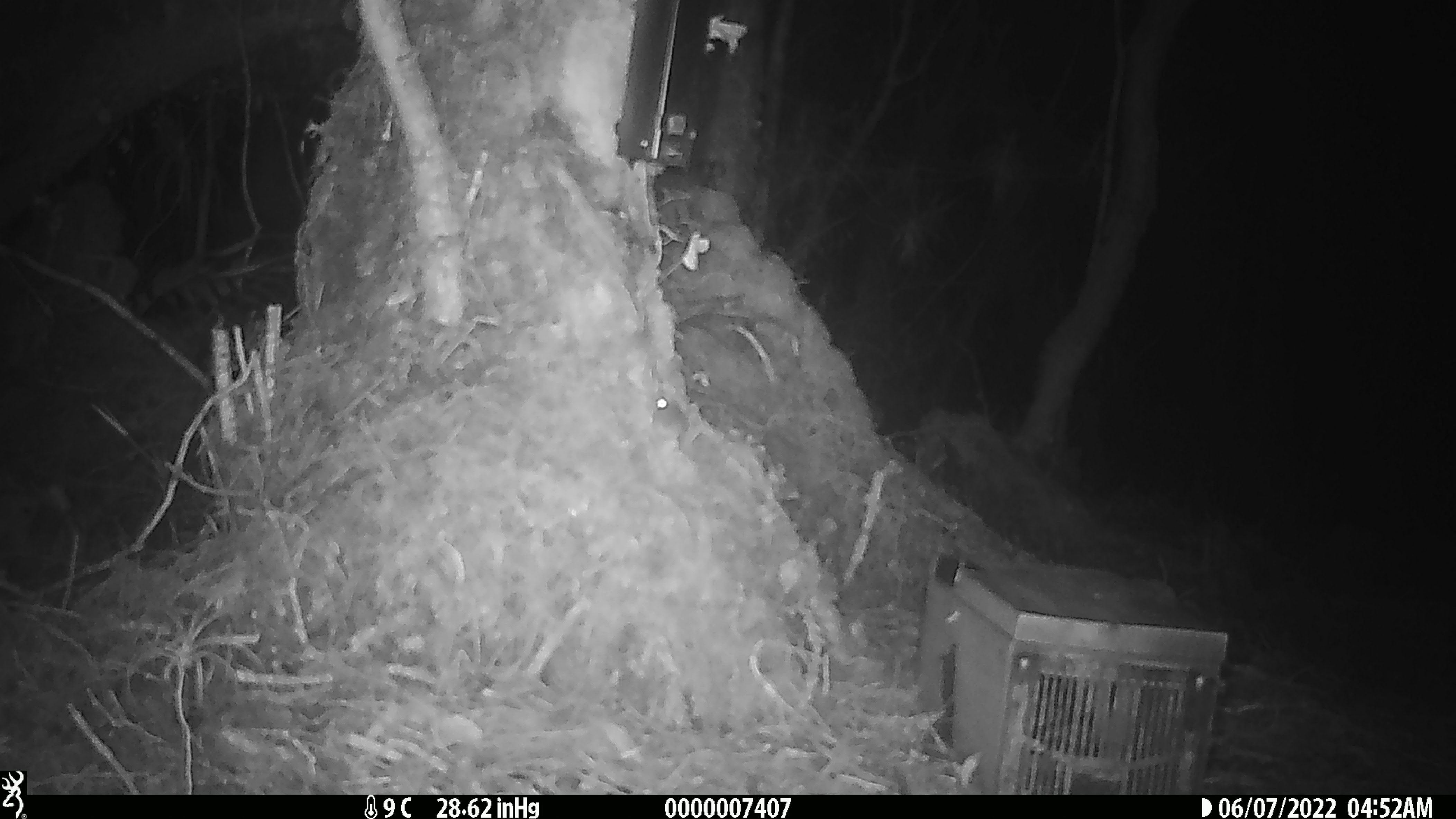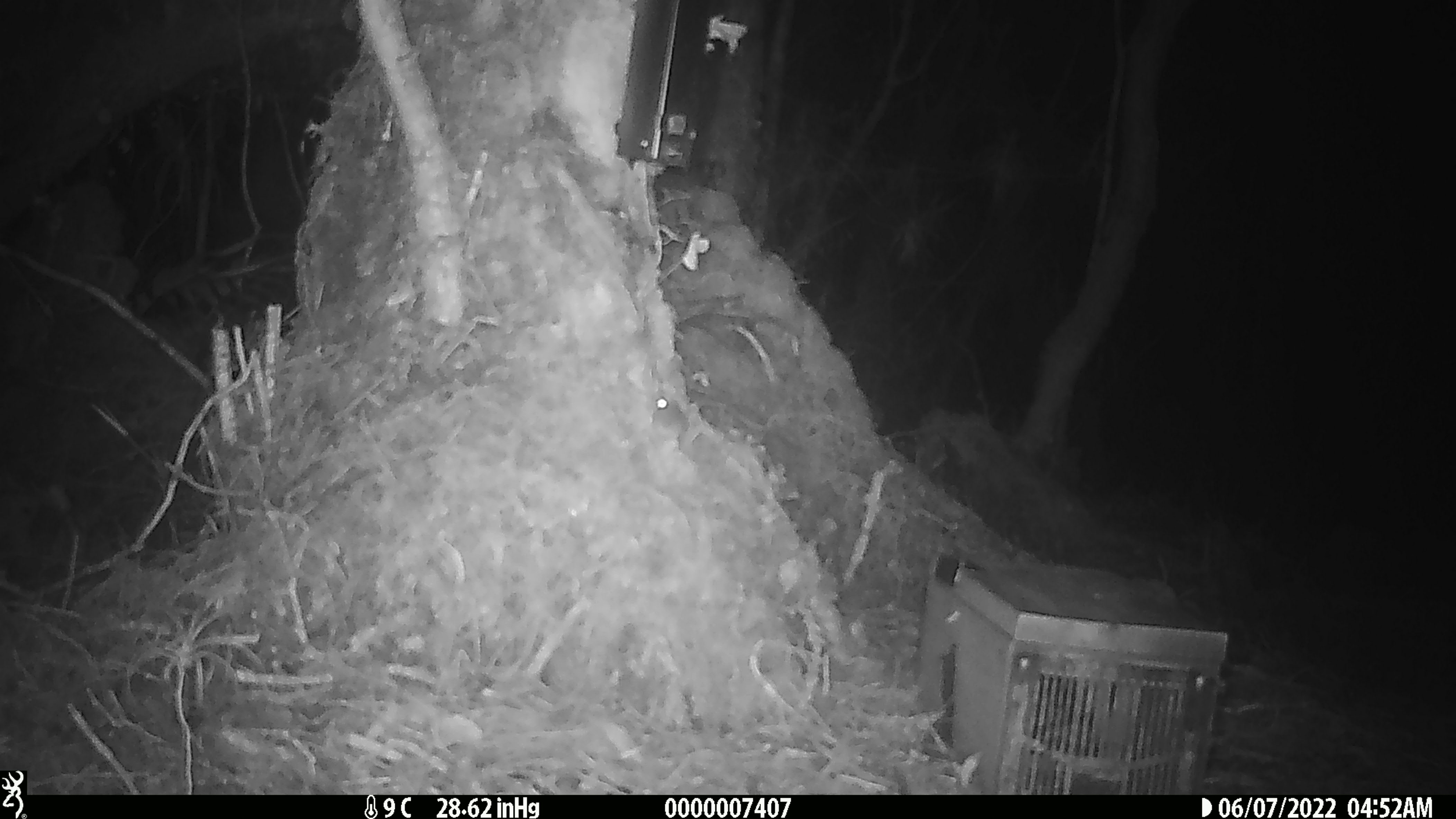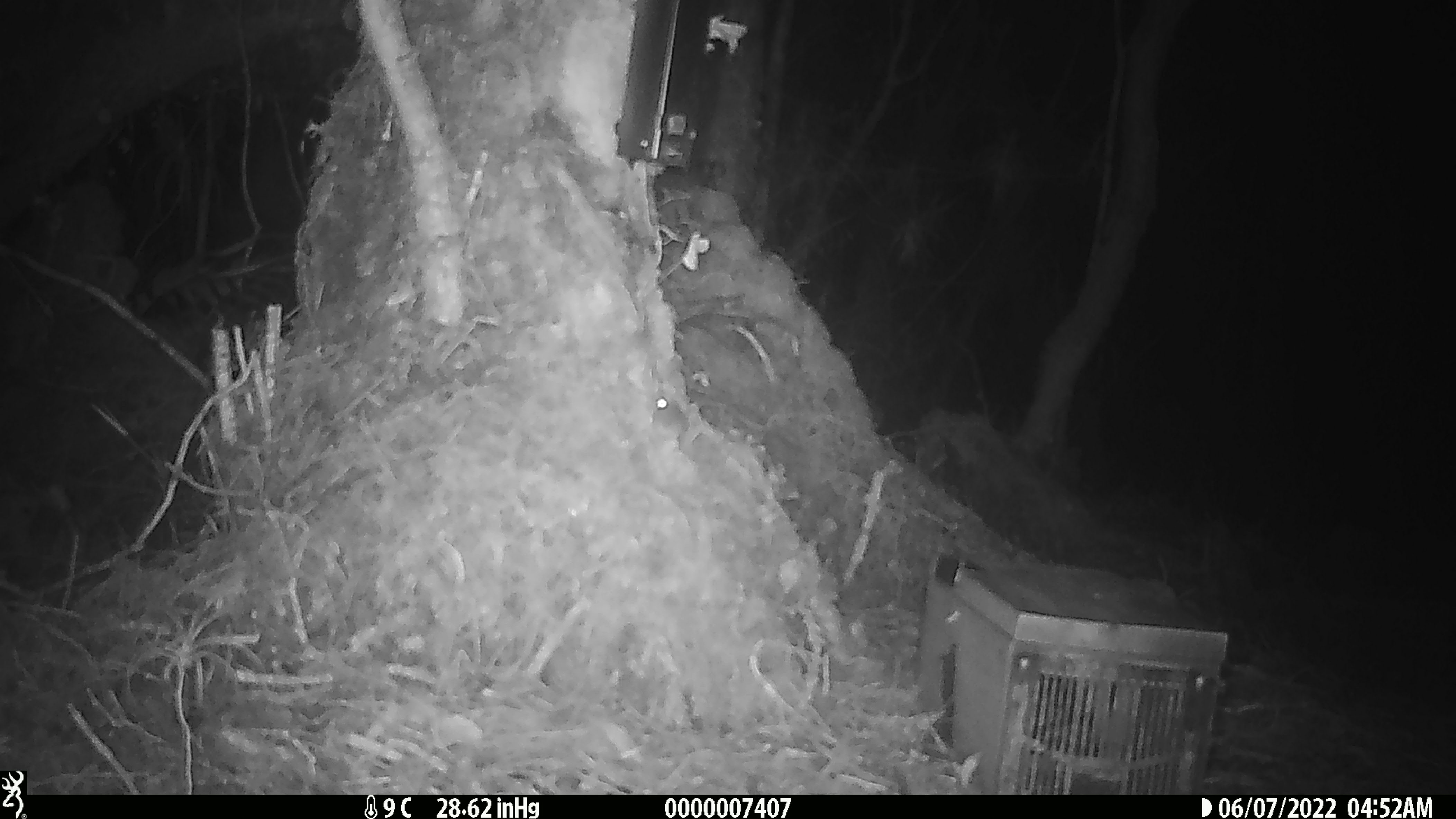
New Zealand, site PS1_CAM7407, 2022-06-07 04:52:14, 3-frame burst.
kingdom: Animalia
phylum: Chordata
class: Mammalia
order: Rodentia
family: Muridae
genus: Mus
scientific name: Mus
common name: mouse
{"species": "mouse (Mus)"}